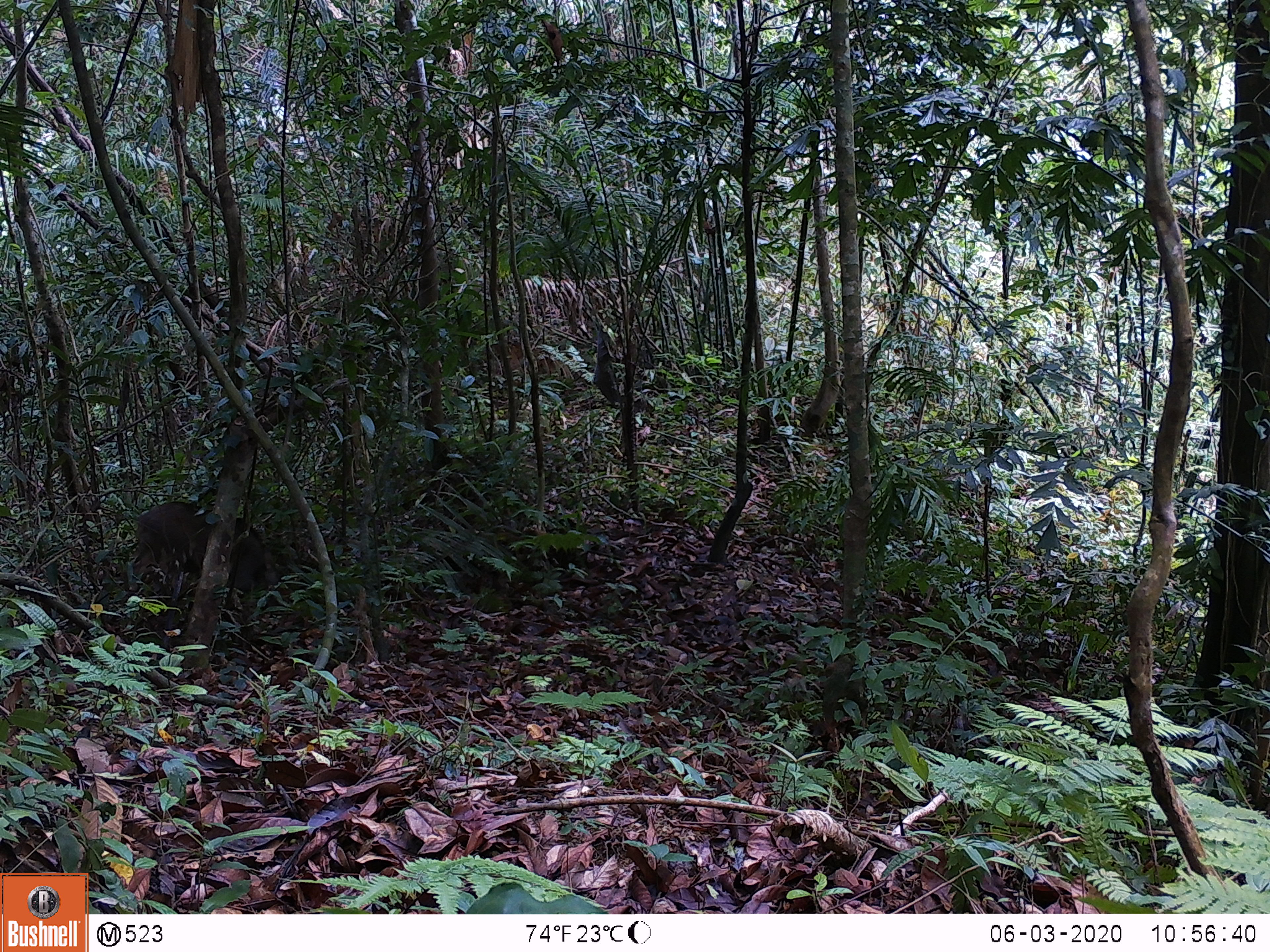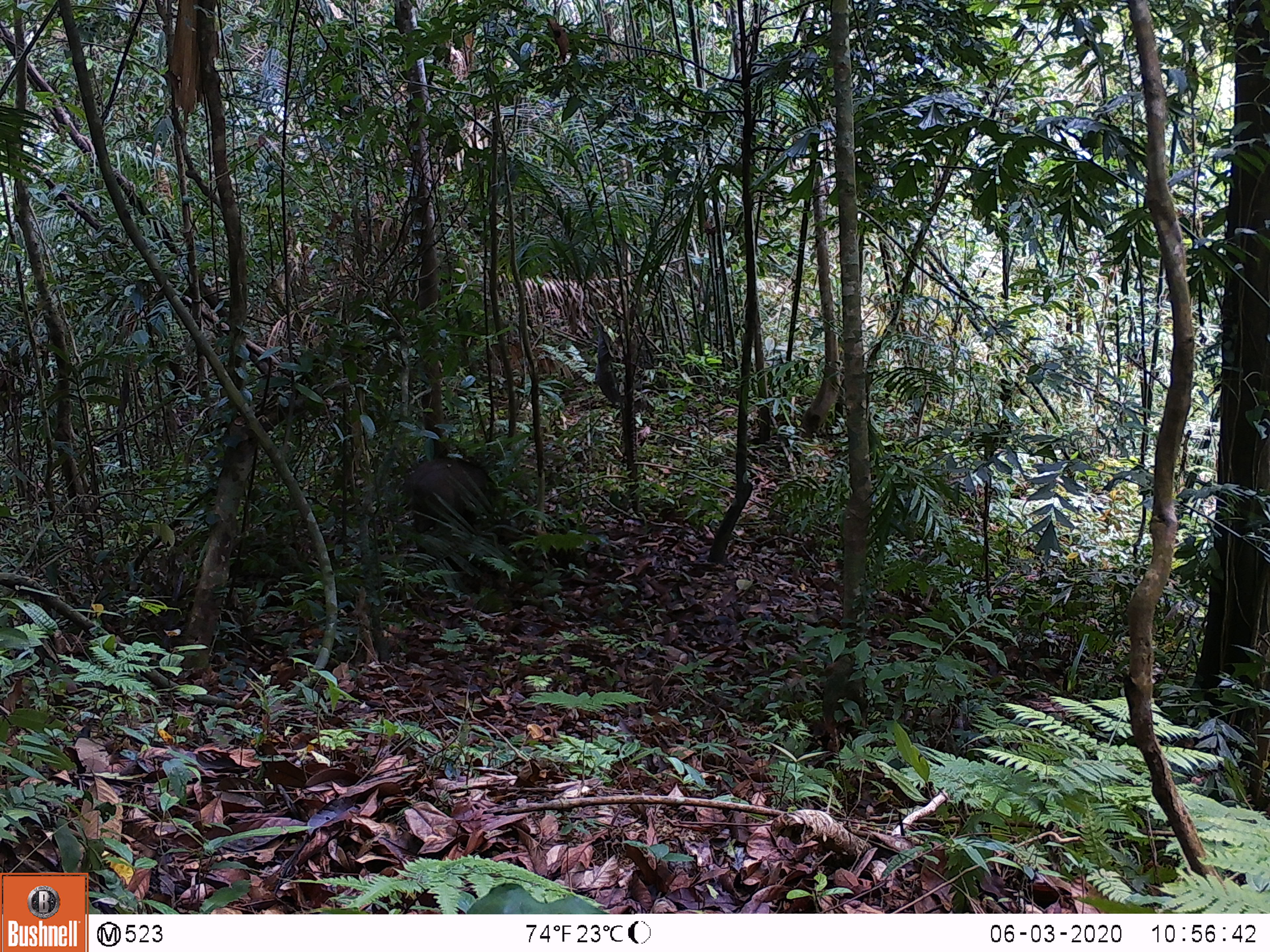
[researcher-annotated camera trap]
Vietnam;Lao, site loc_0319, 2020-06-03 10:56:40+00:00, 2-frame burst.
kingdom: Animalia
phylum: Chordata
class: Mammalia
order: Artiodactyla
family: Suidae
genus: Sus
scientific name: Sus scrofa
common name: eurasian wild pig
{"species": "eurasian wild pig (Sus scrofa)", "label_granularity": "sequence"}